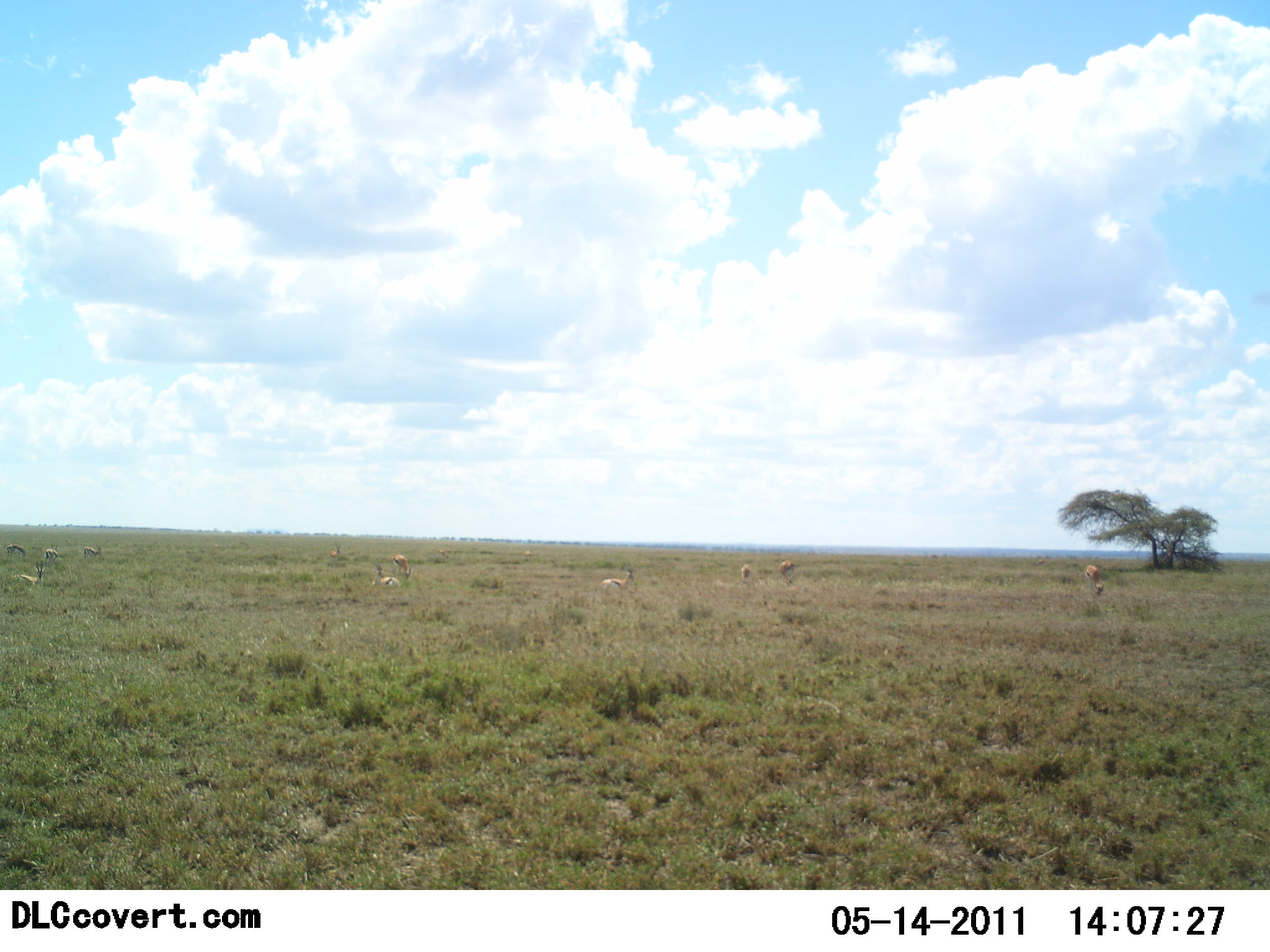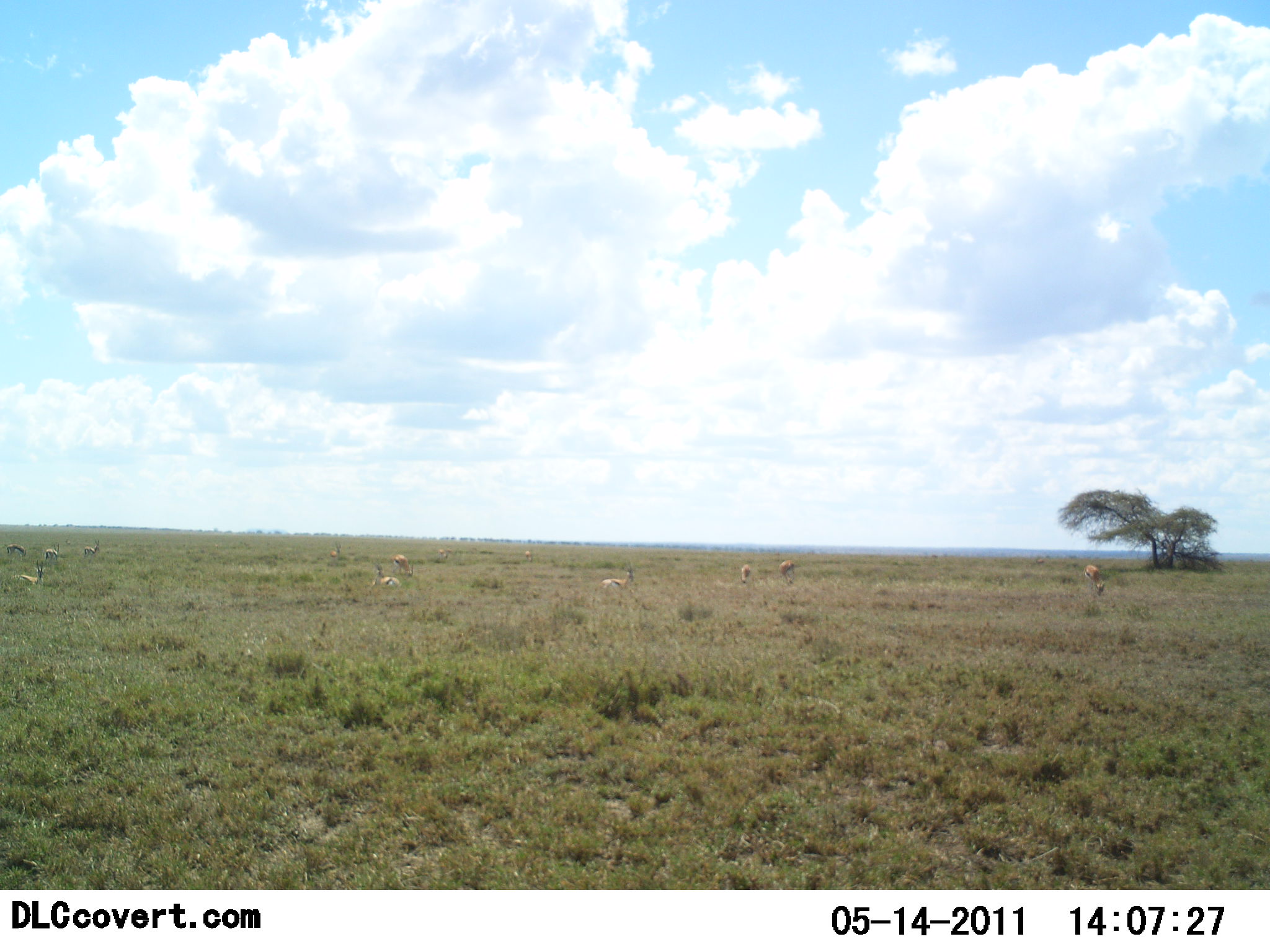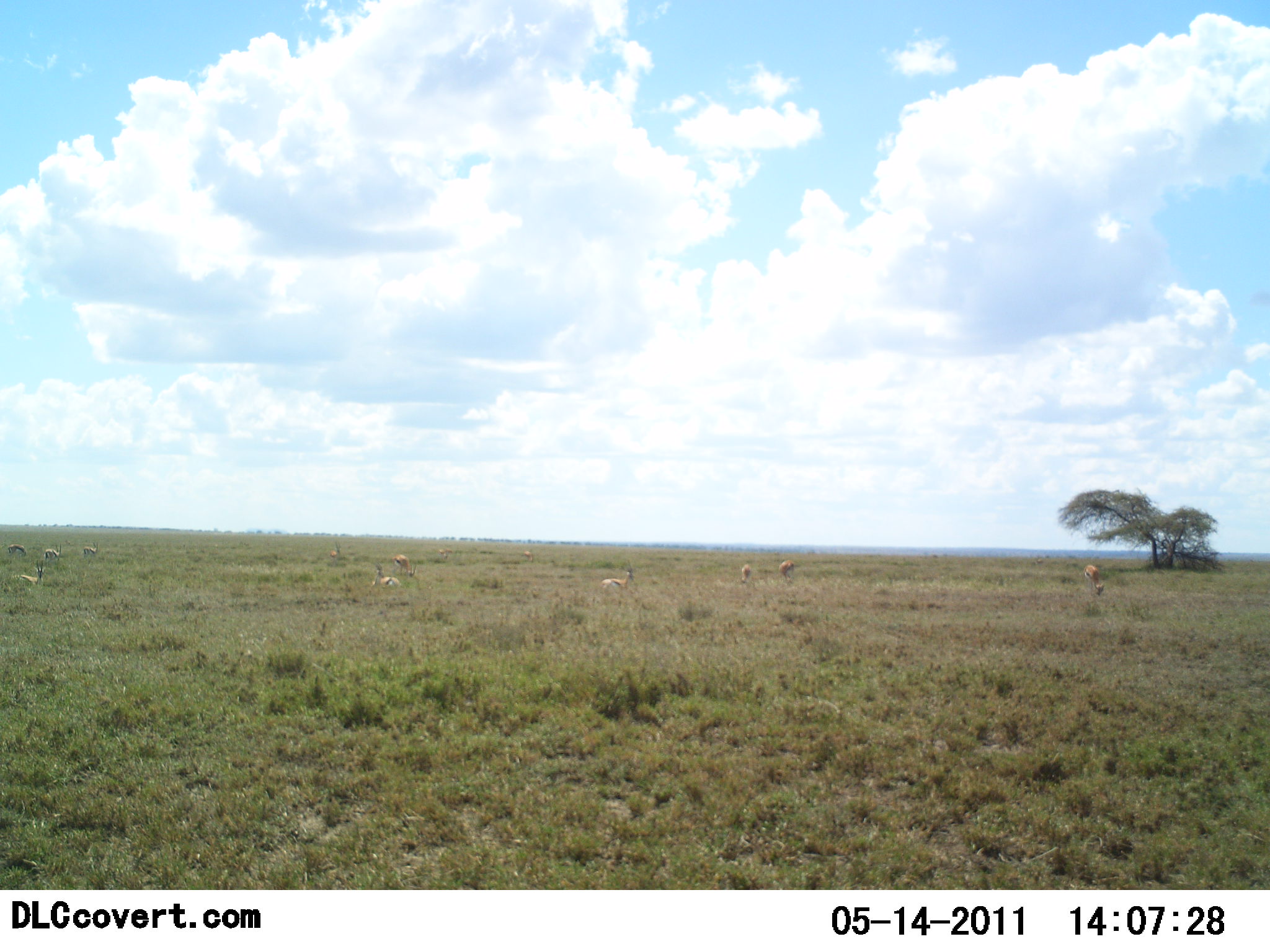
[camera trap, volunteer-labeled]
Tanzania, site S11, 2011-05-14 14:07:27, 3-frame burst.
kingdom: Animalia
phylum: Chordata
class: Mammalia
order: Artiodactyla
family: Bovidae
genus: Eudorcas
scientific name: Eudorcas thomsonii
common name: thomson's gazelle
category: gazellethomsons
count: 11-50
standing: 70%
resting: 30%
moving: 20%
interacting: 0%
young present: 0%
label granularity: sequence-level